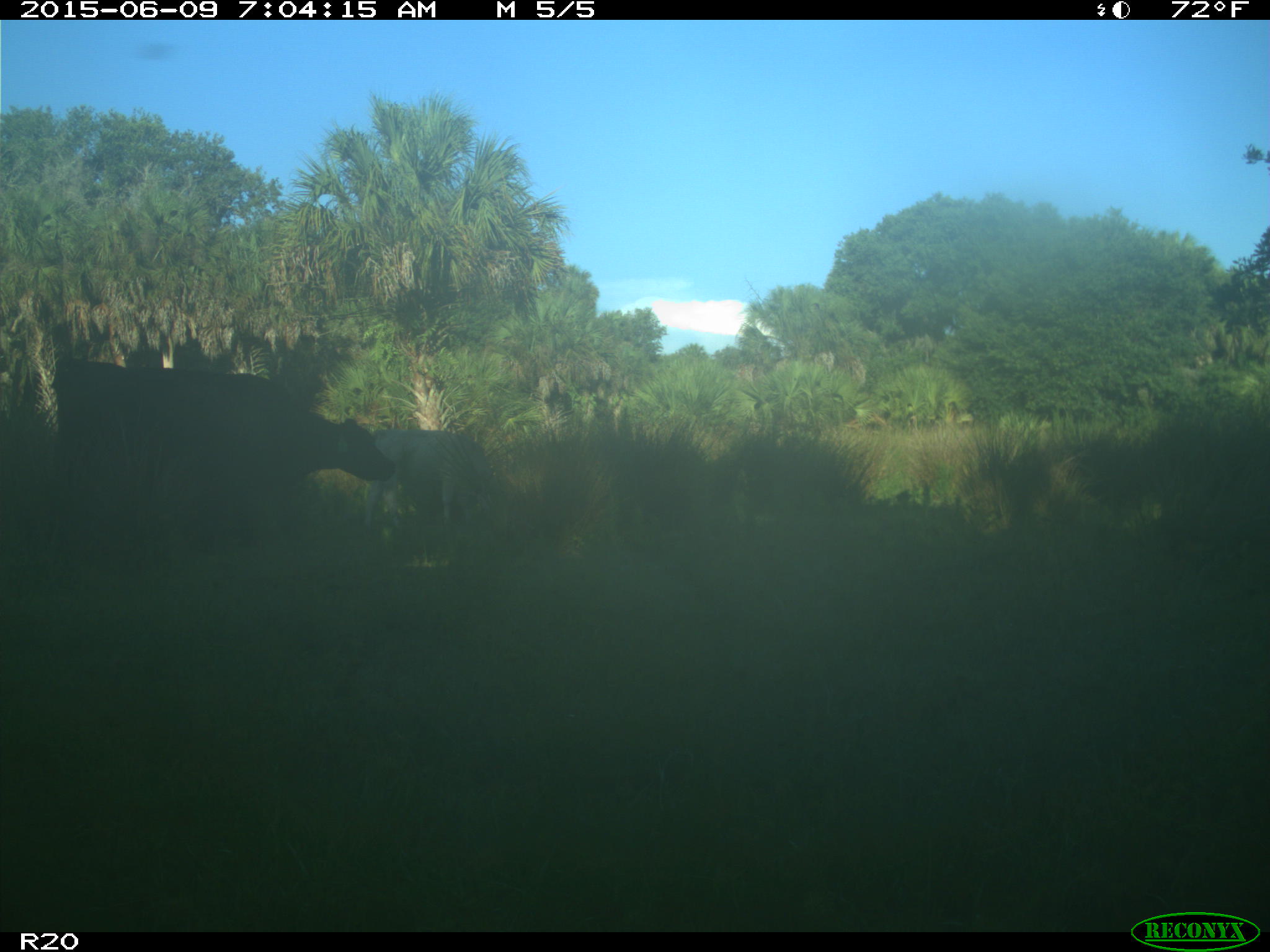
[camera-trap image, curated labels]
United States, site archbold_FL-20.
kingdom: Animalia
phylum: Chordata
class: Mammalia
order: Artiodactyla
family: Bovidae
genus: Bos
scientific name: Bos taurus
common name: domestic cow